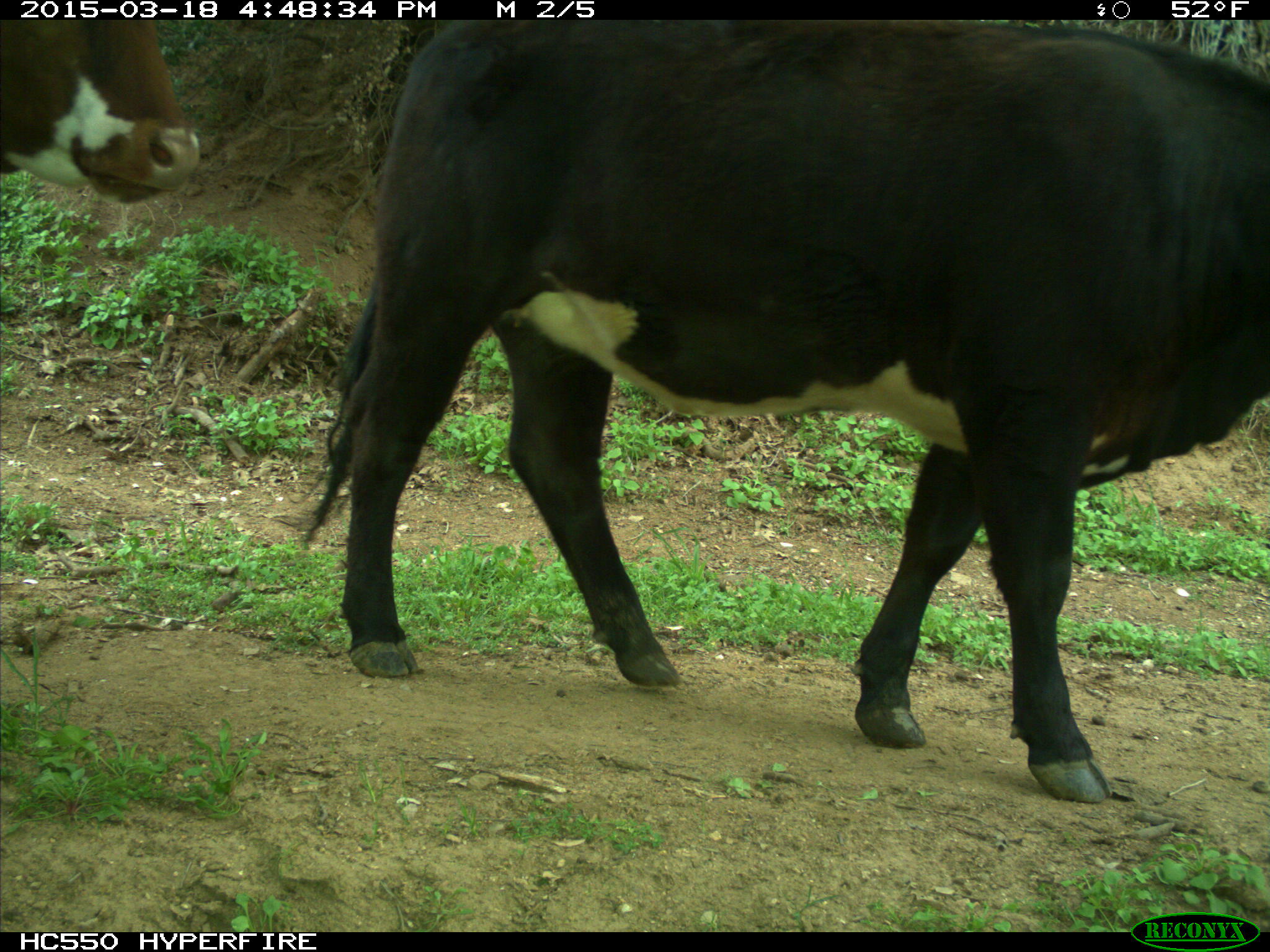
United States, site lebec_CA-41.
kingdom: Animalia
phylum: Chordata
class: Mammalia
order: Artiodactyla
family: Bovidae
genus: Bos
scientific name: Bos taurus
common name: domestic cow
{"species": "Bos taurus (domestic cow)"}